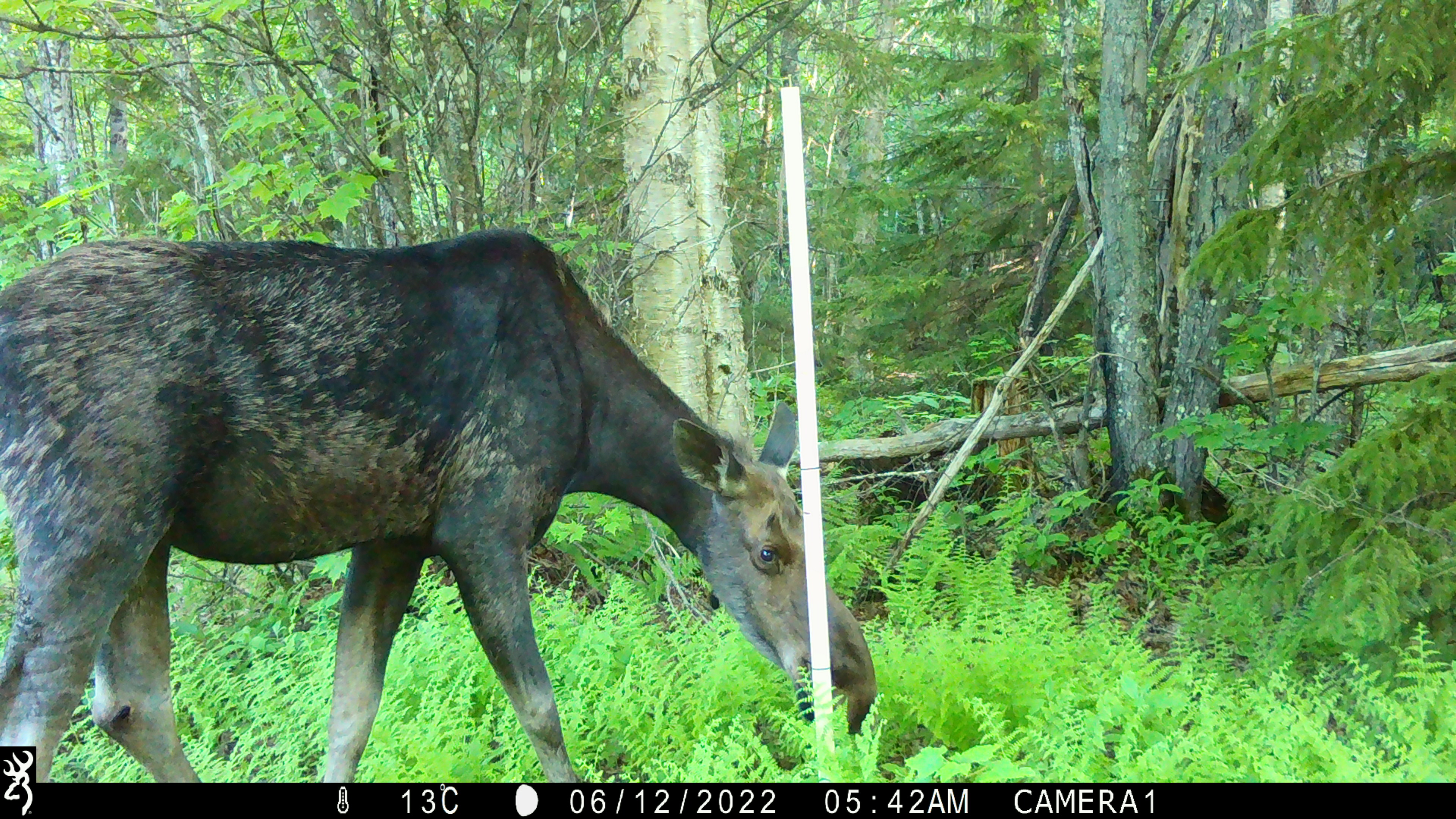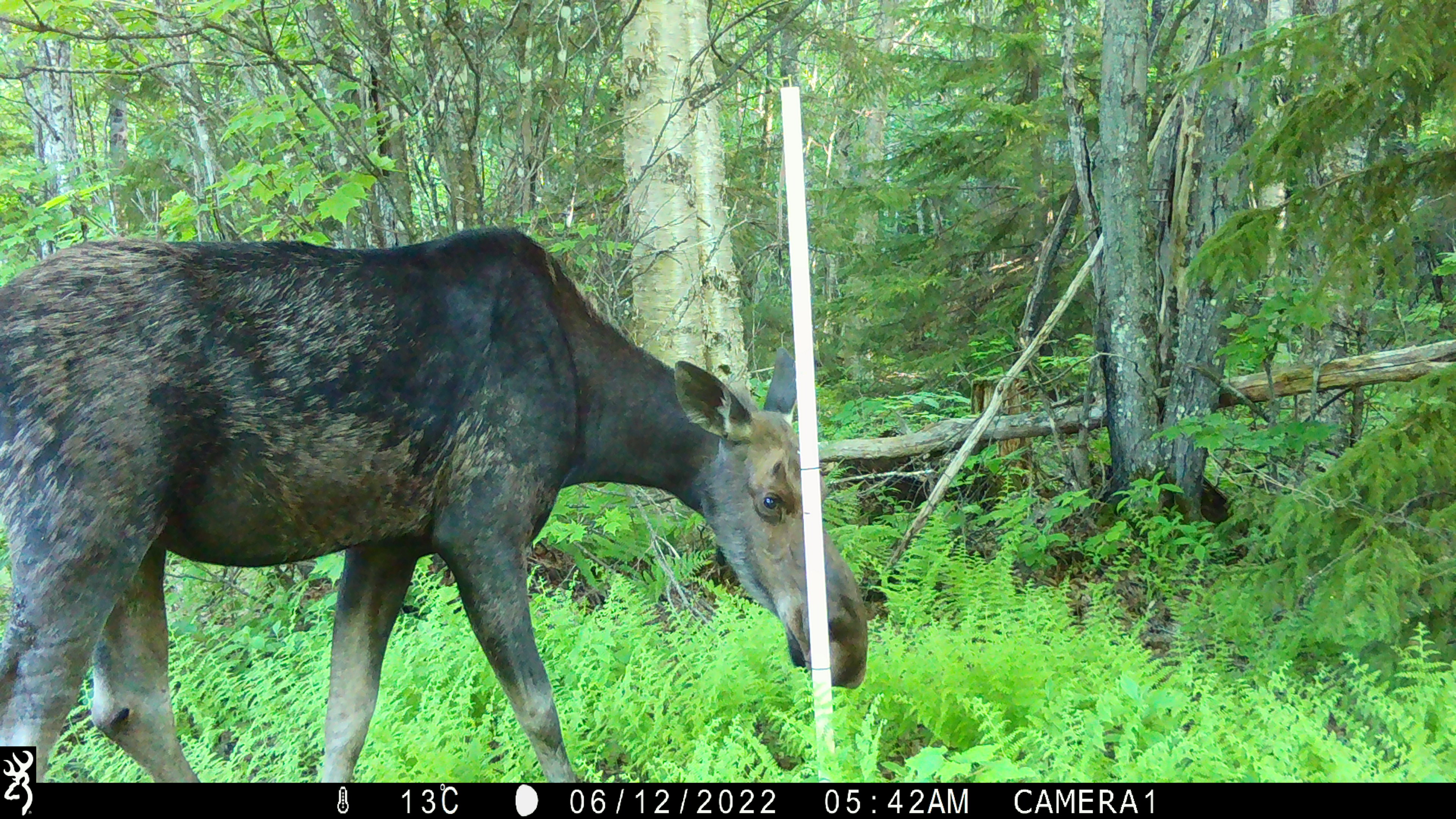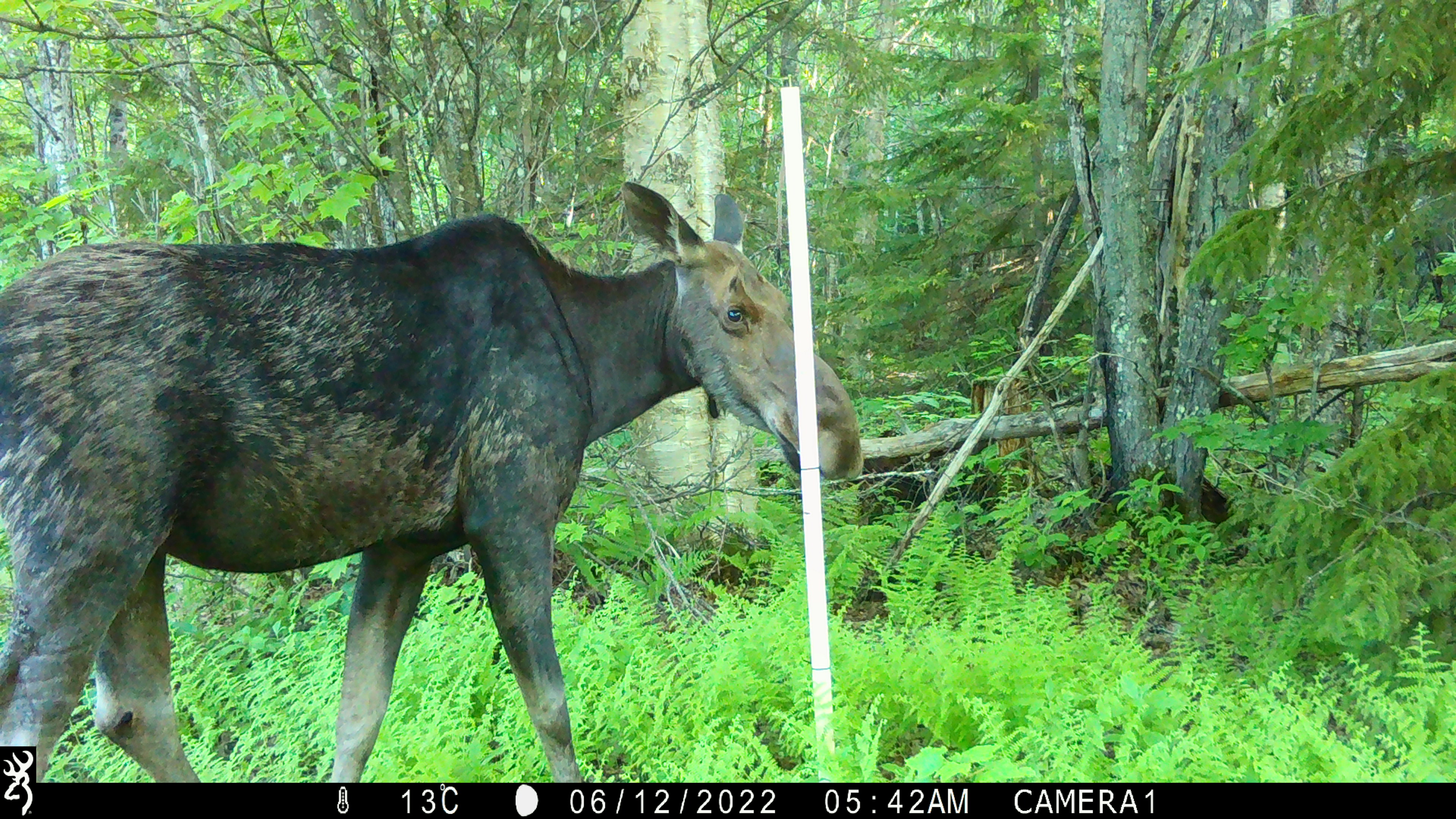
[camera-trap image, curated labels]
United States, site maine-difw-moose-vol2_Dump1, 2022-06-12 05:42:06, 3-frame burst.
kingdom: Animalia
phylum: Chordata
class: Mammalia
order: Artiodactyla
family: Cervidae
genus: Alces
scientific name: Alces alces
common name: moose